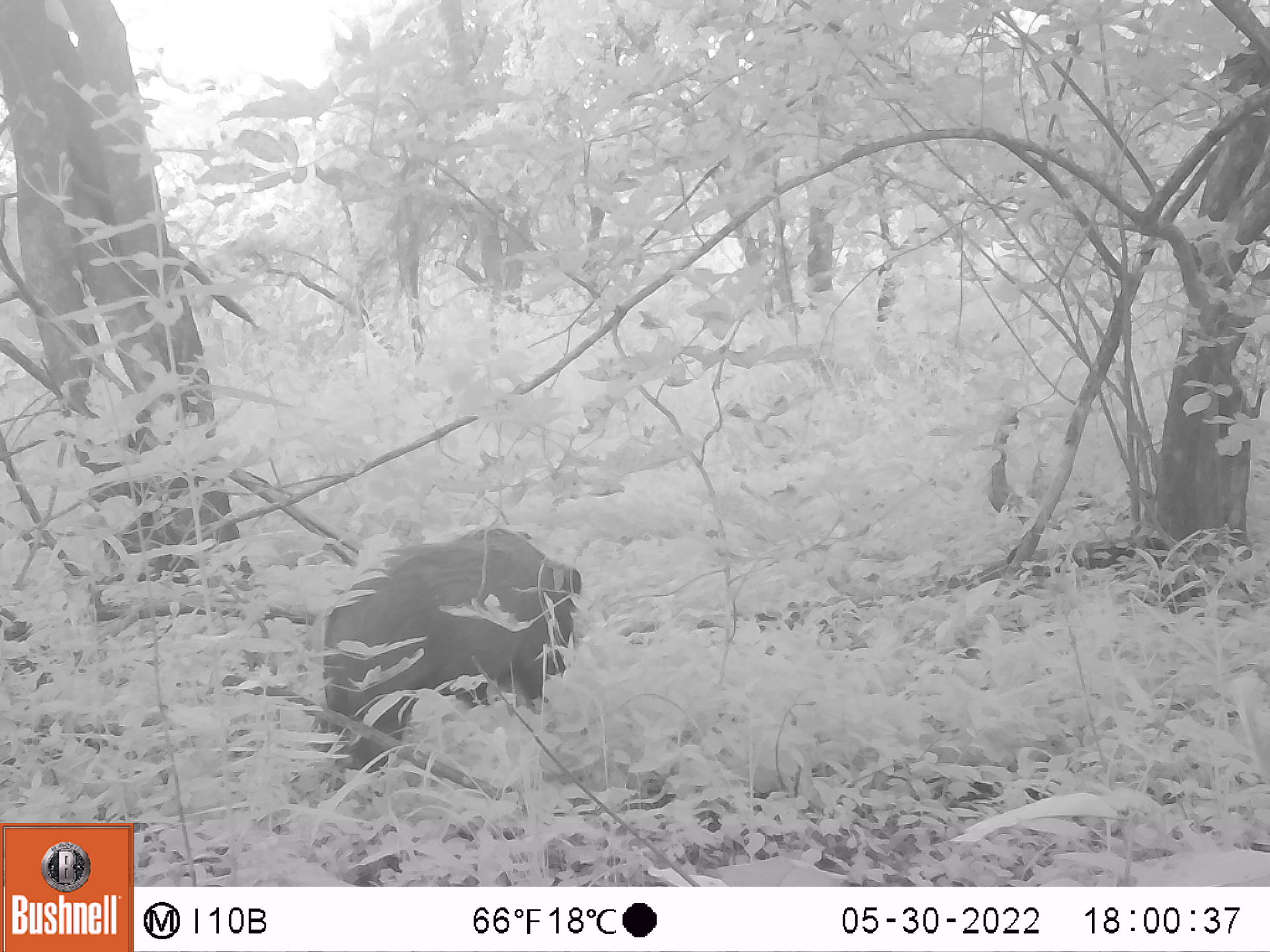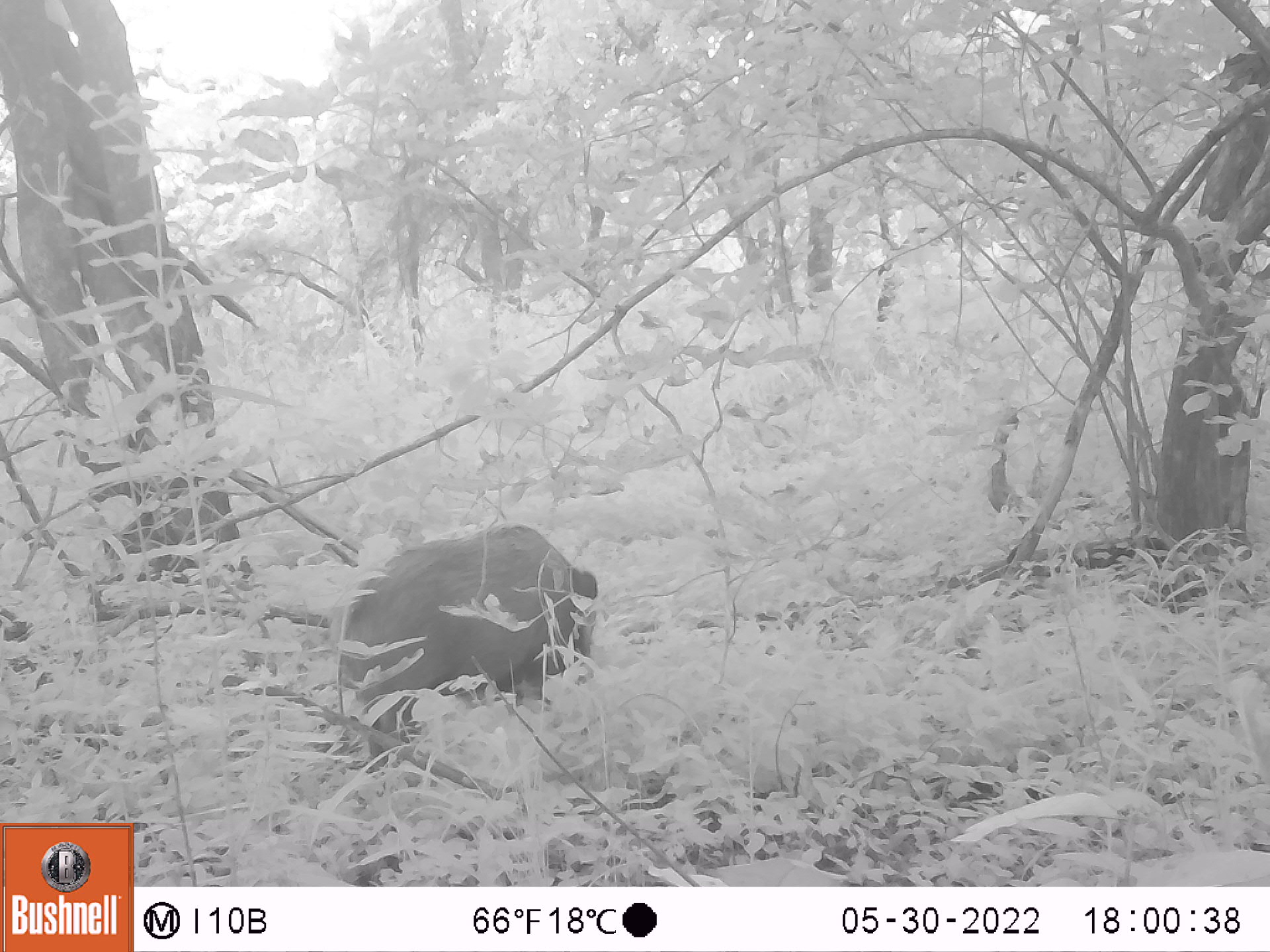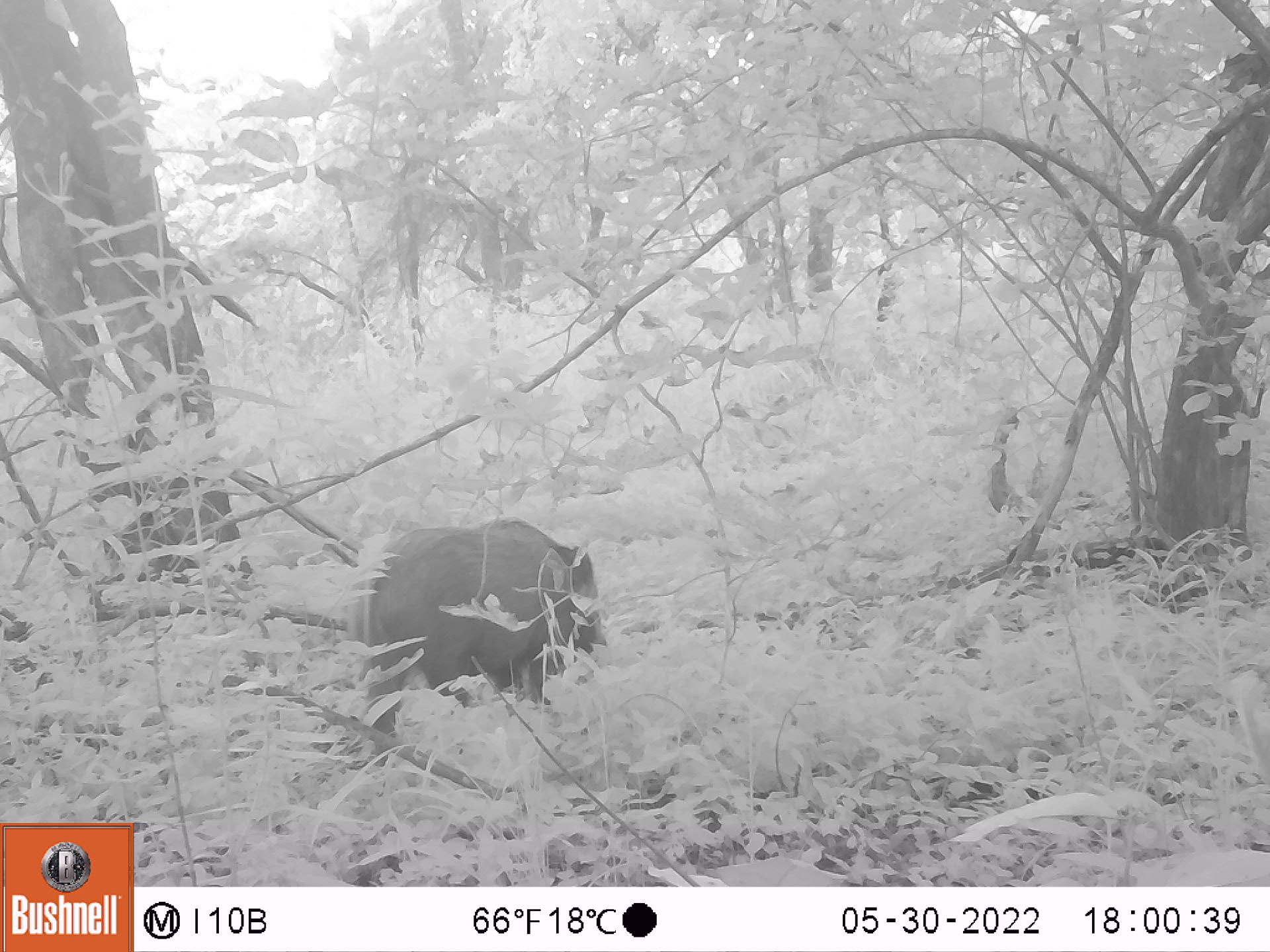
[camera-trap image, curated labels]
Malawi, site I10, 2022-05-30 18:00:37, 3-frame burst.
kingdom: Animalia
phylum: Chordata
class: Mammalia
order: Artiodactyla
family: Suidae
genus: Potamochoerus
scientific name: Potamochoerus larvatus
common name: bushpig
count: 1